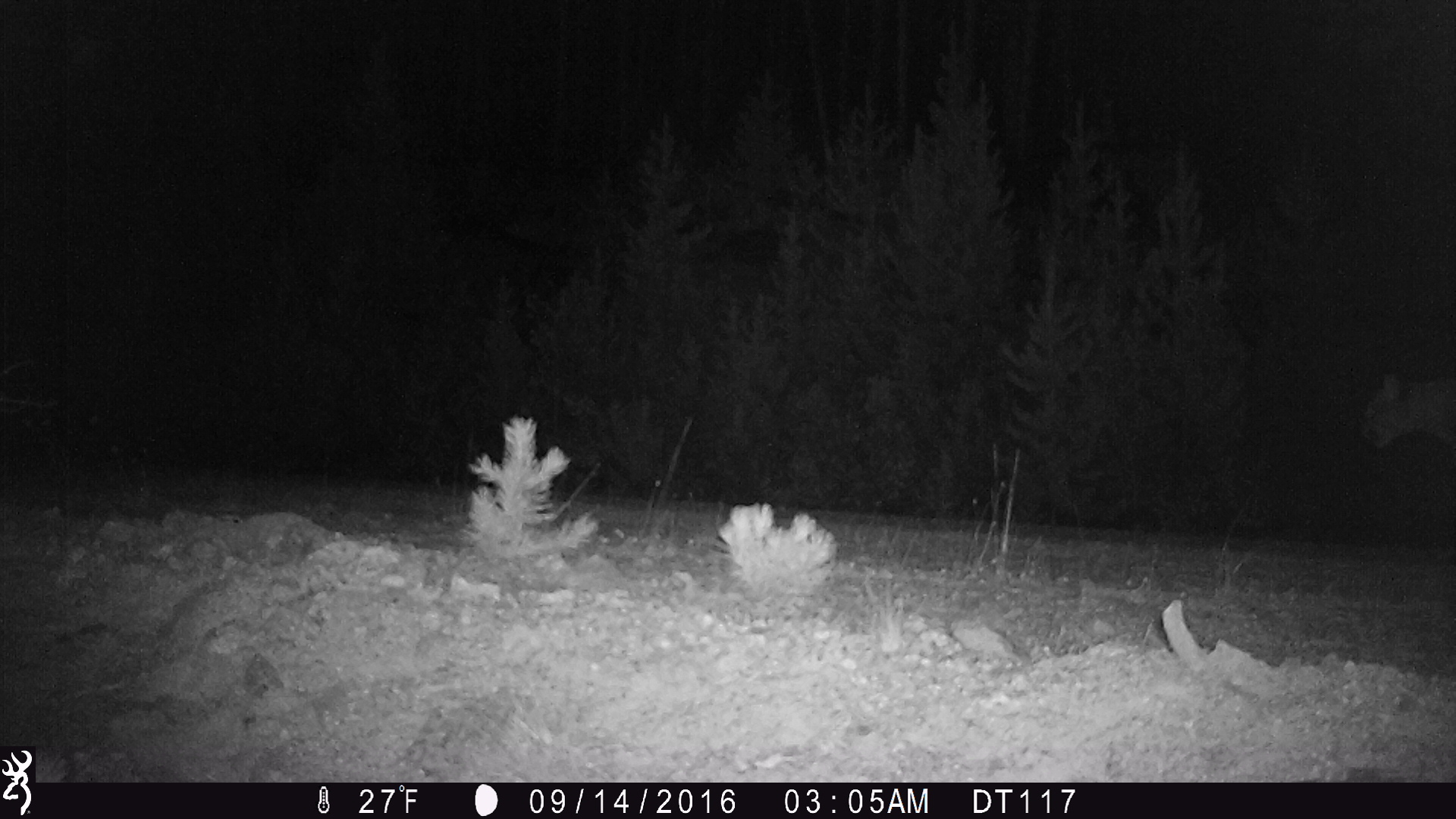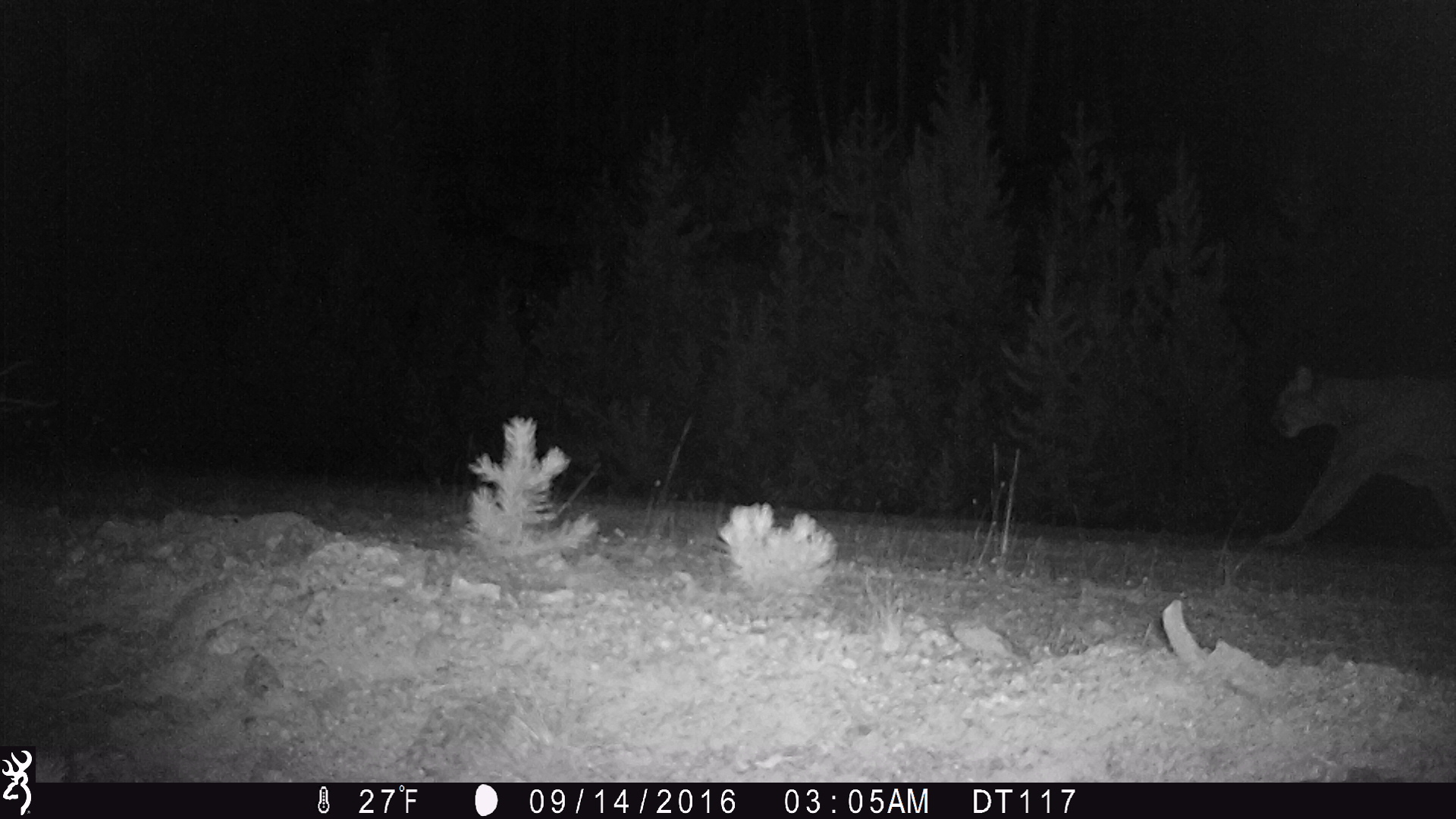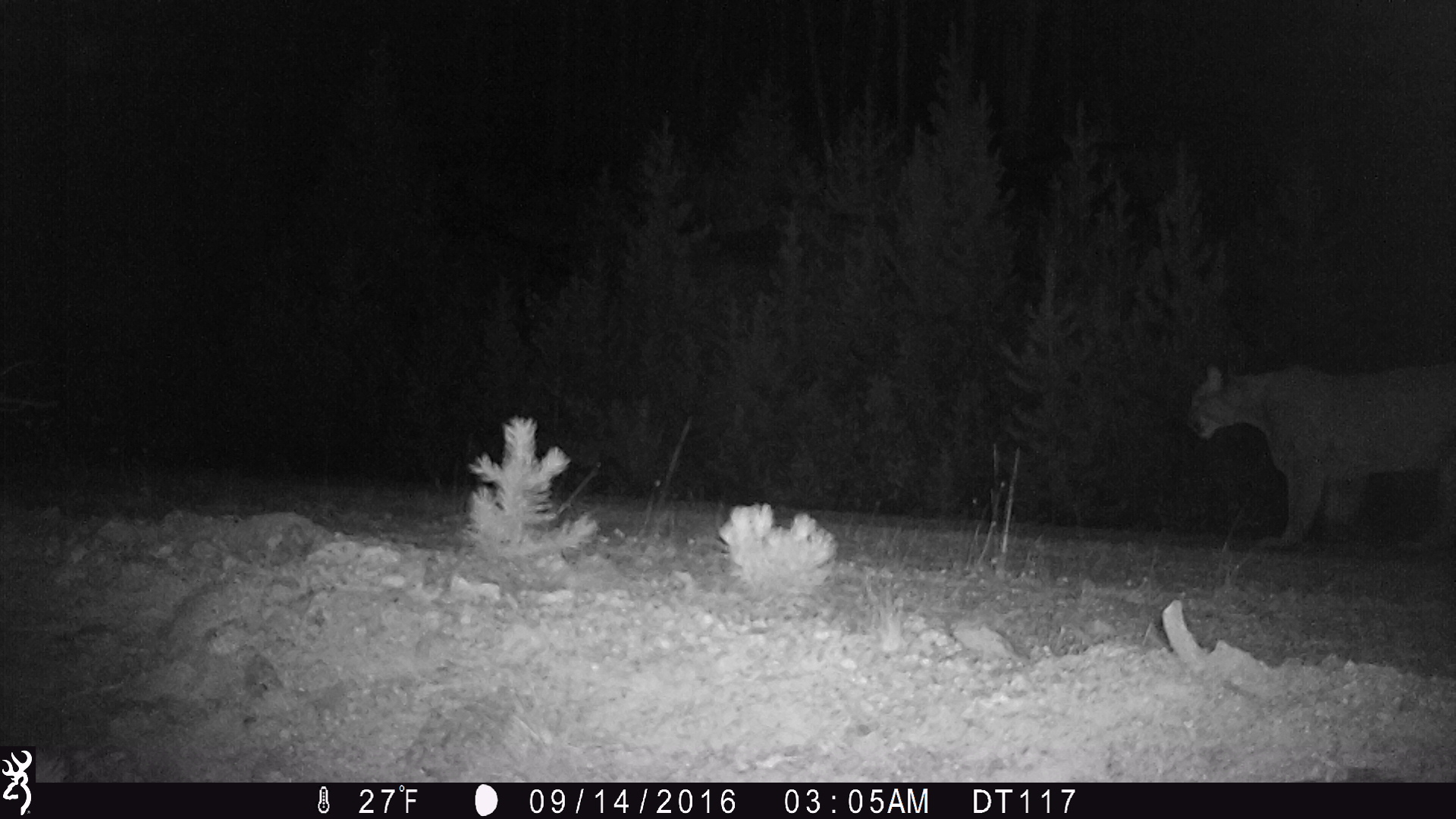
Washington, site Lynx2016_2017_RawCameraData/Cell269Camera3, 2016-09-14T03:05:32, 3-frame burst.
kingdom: Animalia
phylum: Chordata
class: Mammalia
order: Carnivora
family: Felidae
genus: Puma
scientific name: Puma concolor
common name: mountain lion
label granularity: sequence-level